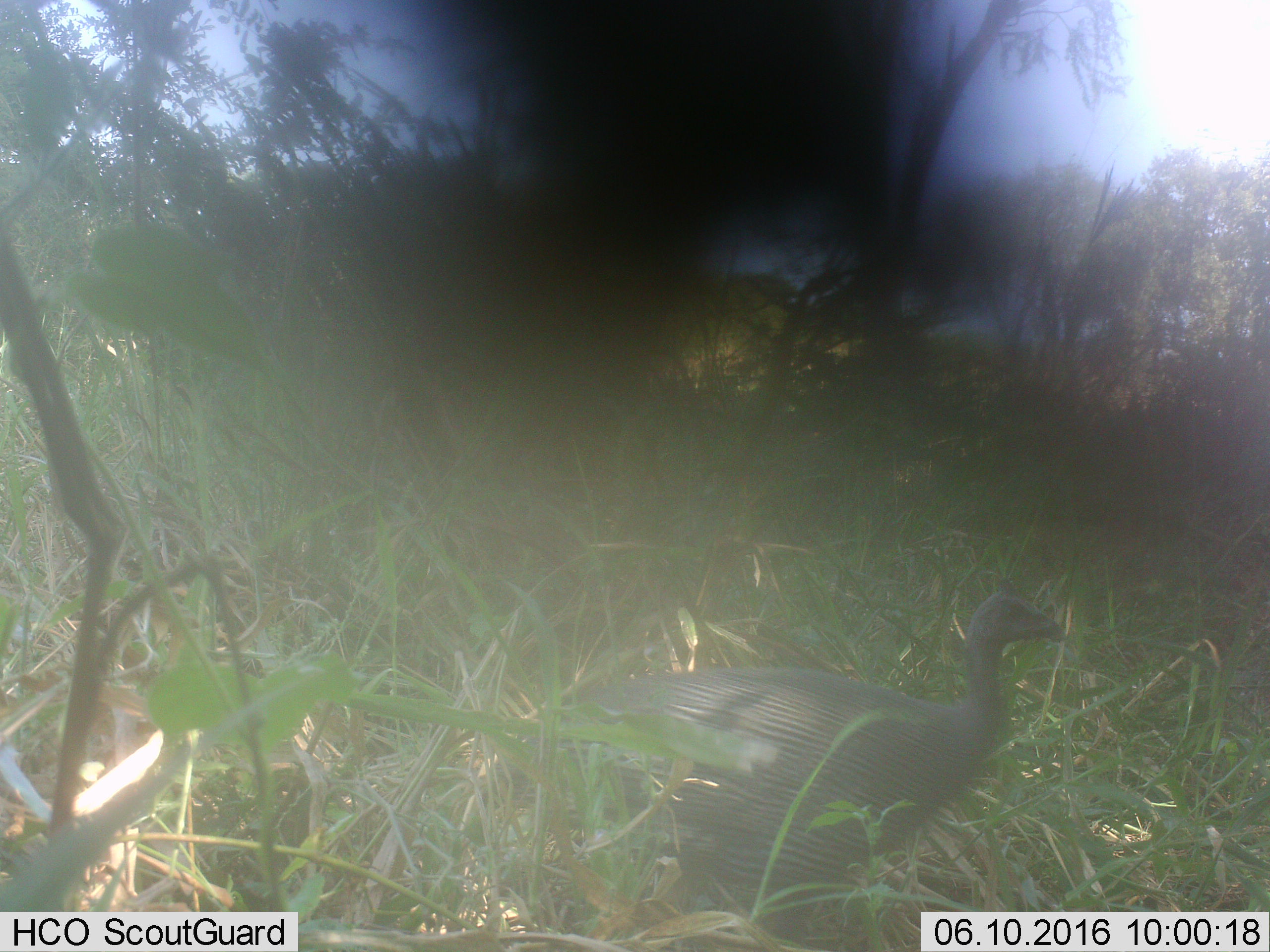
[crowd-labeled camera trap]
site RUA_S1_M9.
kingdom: Animalia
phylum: Chordata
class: Aves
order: Galliformes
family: Numididae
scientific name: Numididae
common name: guineafowl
Guineafowl (Numididae), count 1. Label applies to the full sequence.